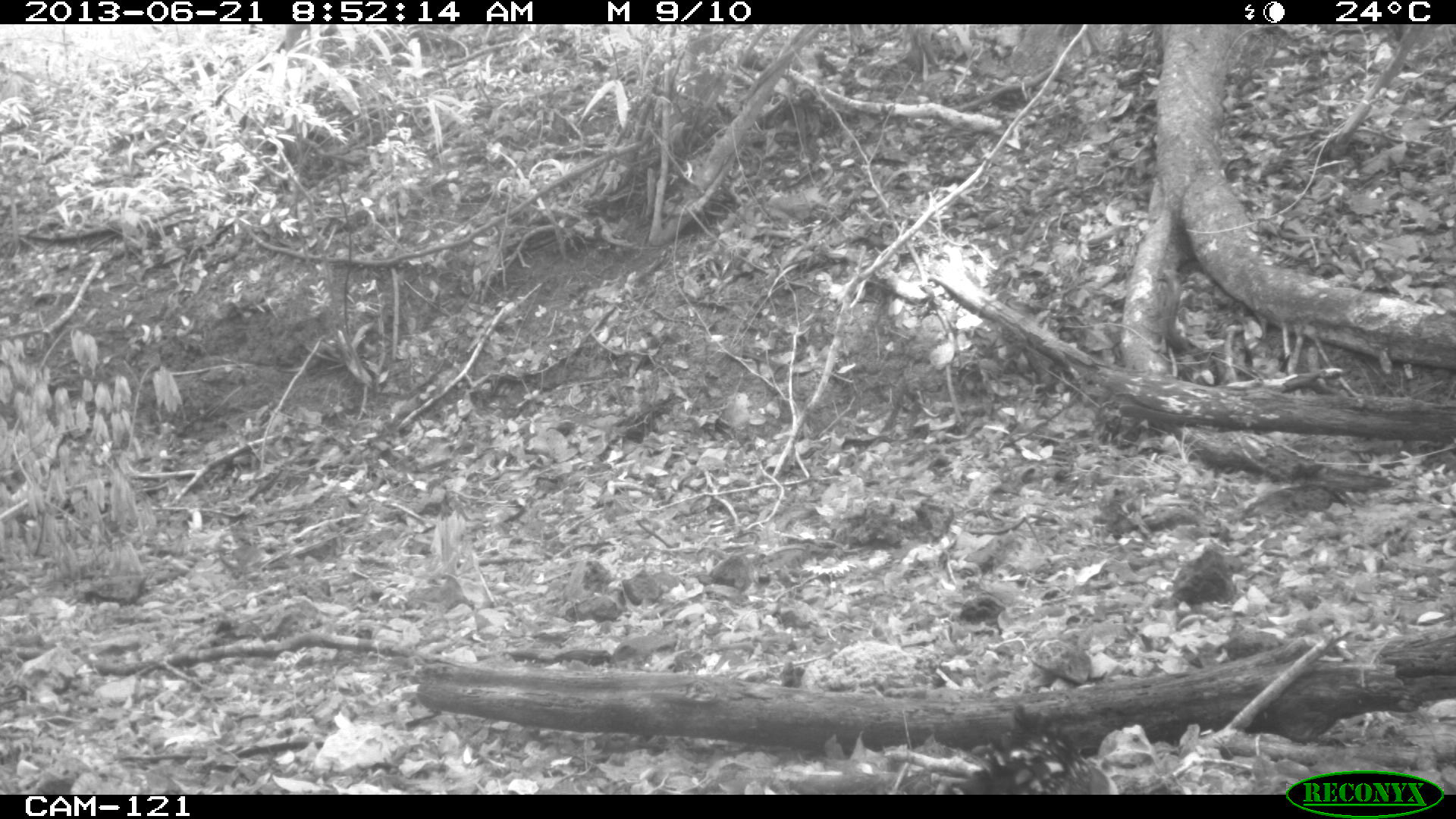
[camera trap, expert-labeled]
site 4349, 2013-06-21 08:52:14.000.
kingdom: Animalia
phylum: Chordata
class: Aves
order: Galliformes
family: Cracidae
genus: Crax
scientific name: Crax rubra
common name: great curassow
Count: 1.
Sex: female.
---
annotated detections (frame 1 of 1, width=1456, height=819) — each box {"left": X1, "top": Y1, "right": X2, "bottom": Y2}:
crax rubra: {"left": 938, "top": 699, "right": 1162, "bottom": 794}